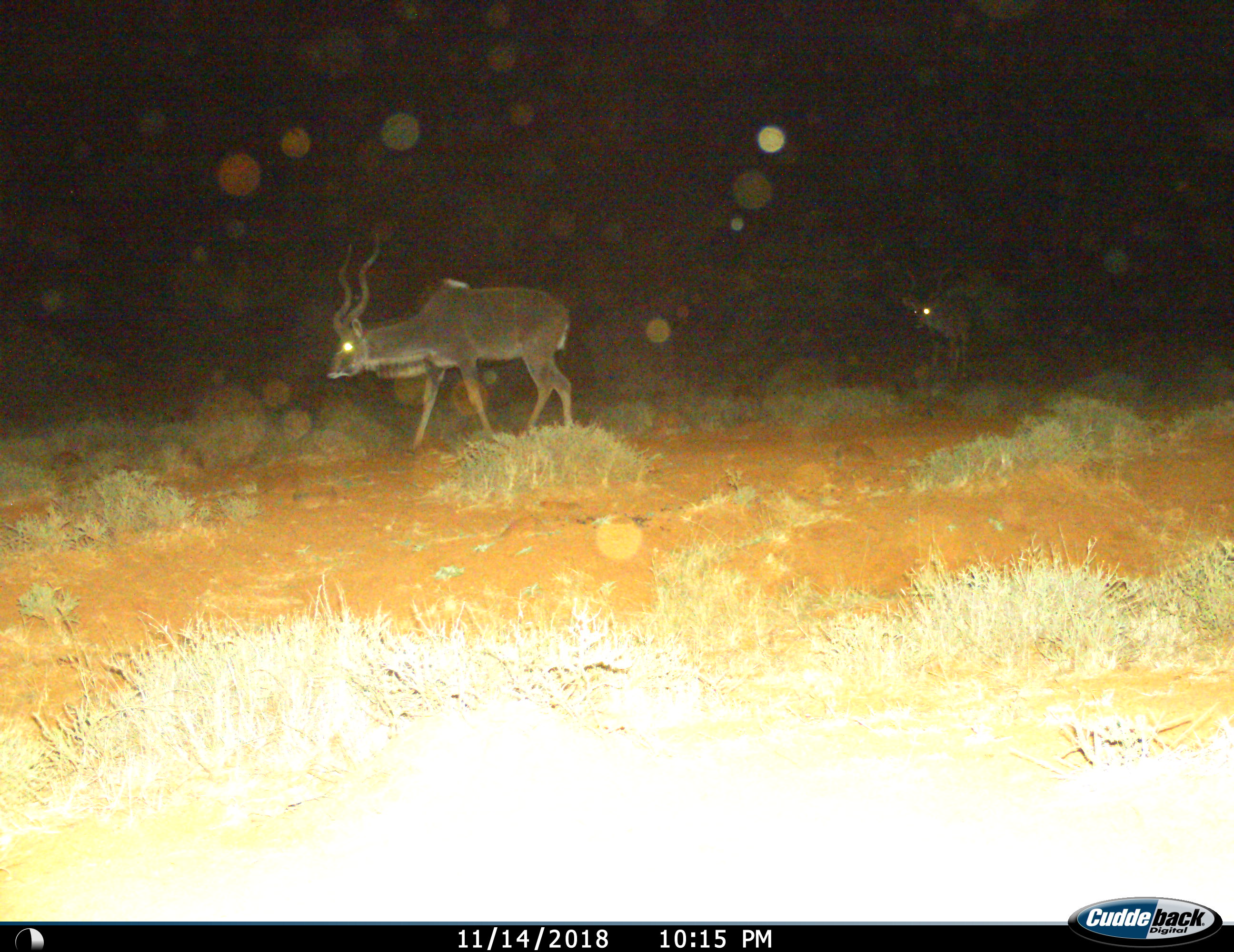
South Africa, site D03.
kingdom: Animalia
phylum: Chordata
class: Mammalia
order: Artiodactyla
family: Bovidae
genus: Tragelaphus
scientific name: Tragelaphus strepsiceros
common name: greater kudu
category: kudu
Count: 2.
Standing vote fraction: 10%.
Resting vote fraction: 0%.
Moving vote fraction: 100%.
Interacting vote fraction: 0%.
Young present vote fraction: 0%.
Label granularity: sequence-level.